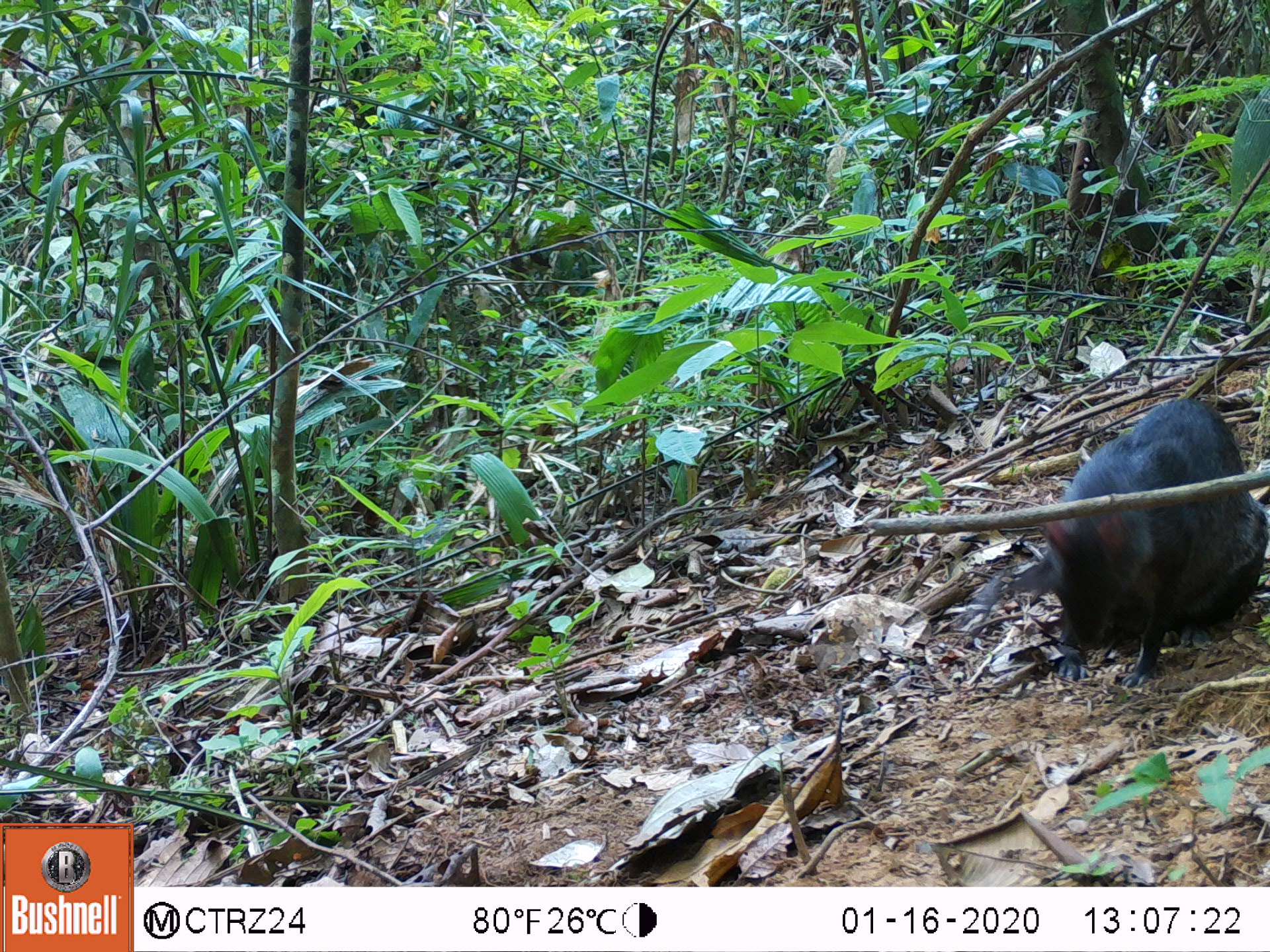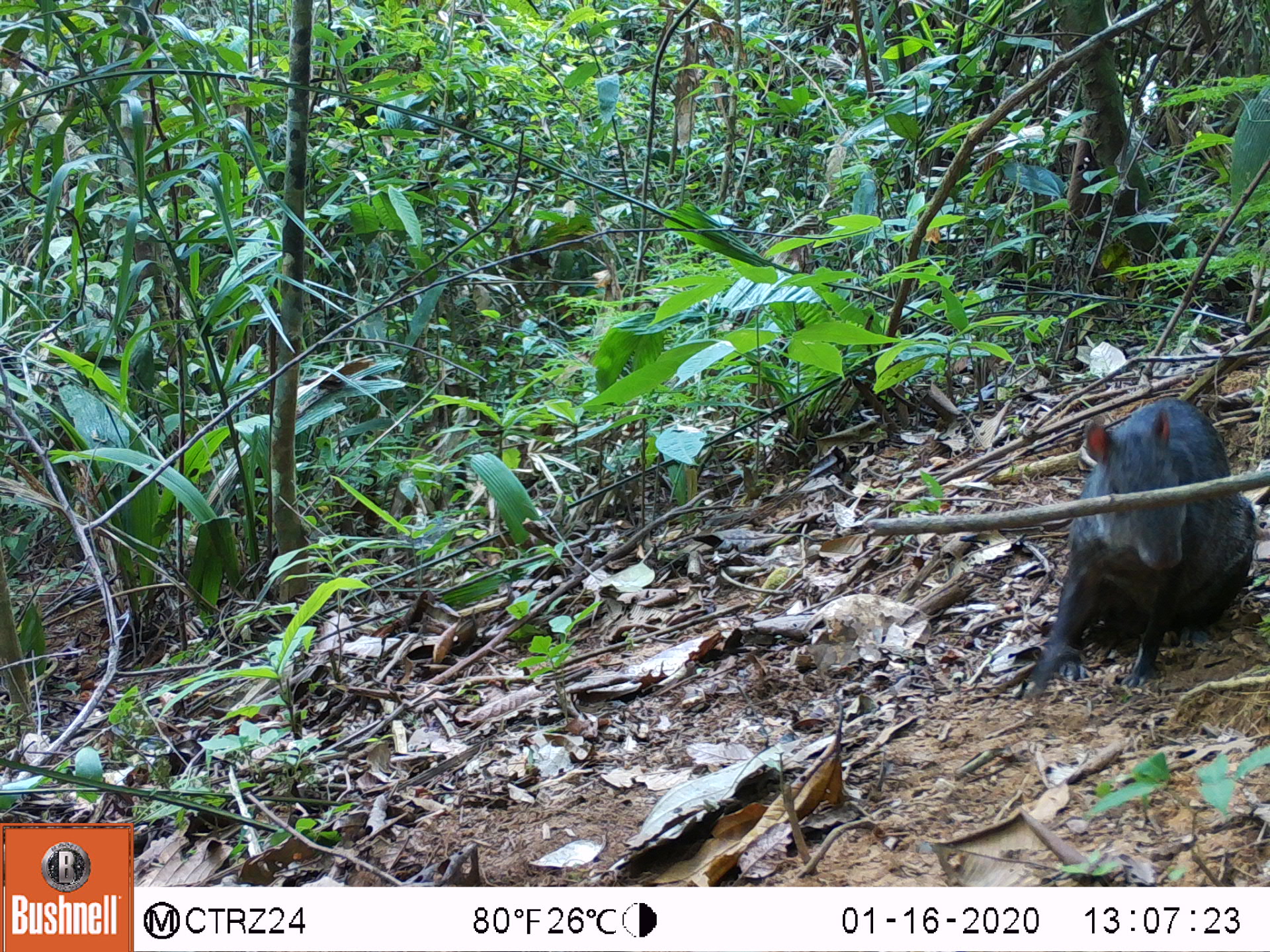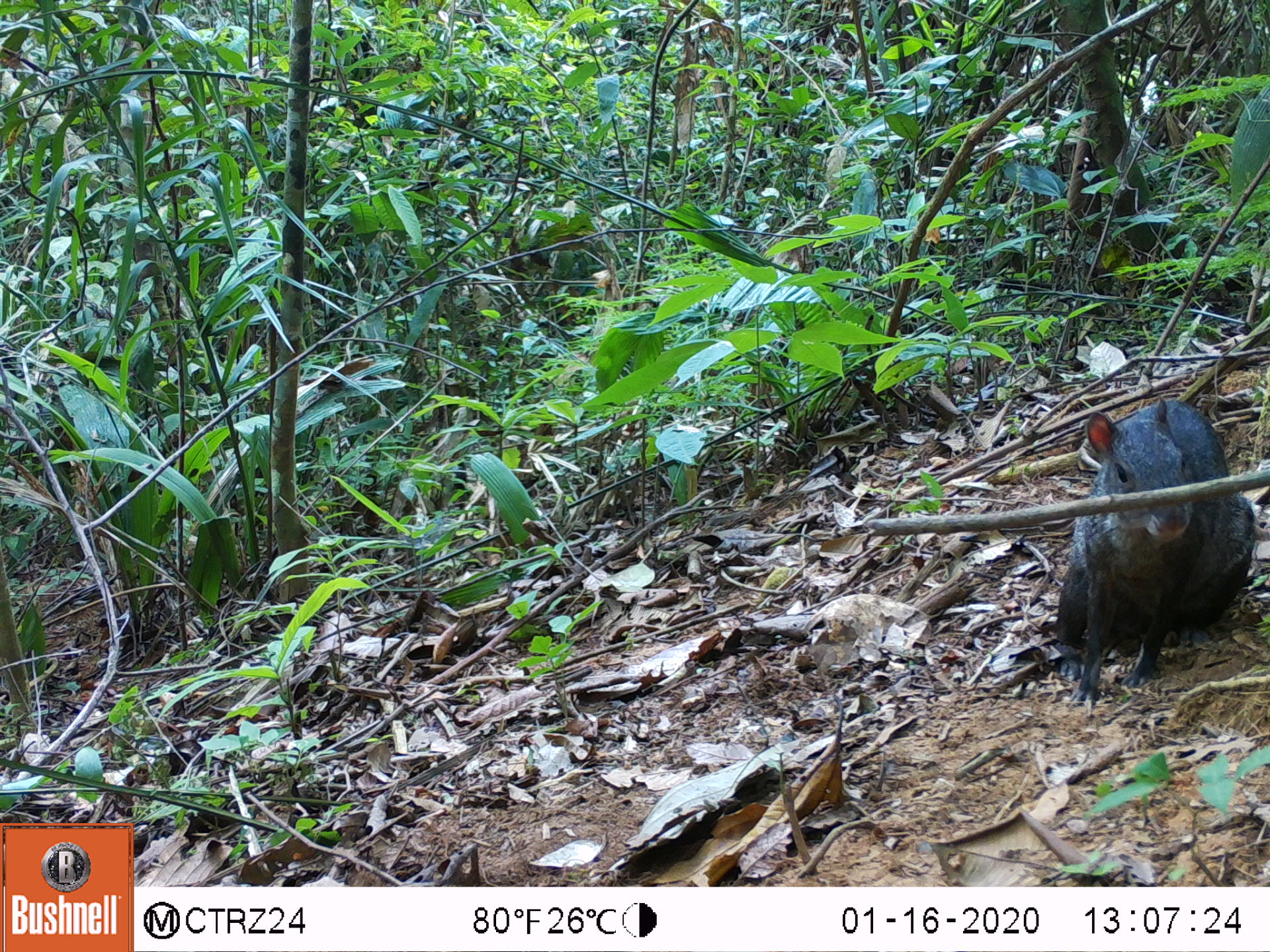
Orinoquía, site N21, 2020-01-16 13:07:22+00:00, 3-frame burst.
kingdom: Animalia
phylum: Chordata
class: Mammalia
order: Rodentia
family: Dasyproctidae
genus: Dasyprocta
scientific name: Dasyprocta fuliginosa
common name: black agouti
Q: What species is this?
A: Black agouti (Dasyprocta fuliginosa).